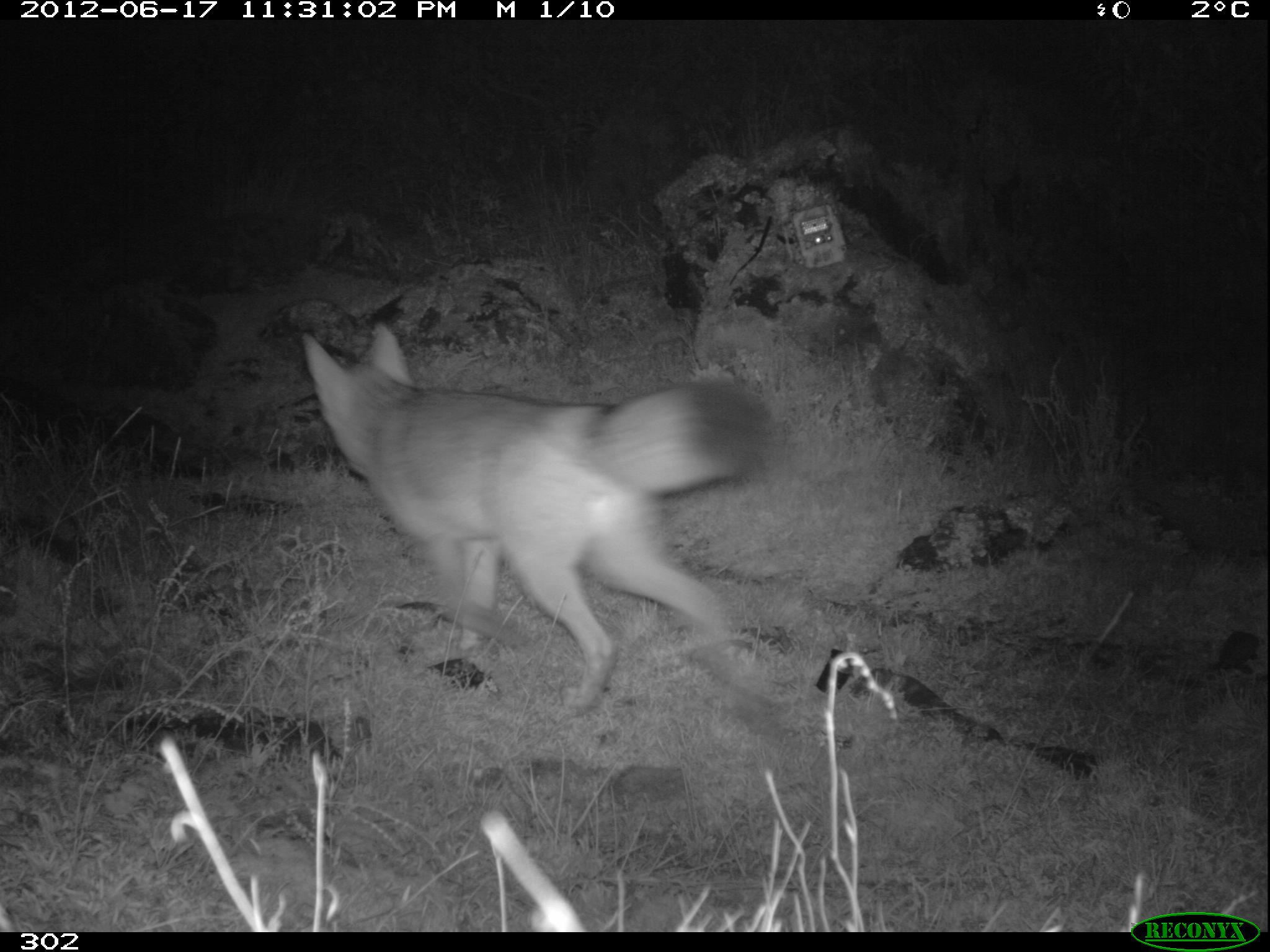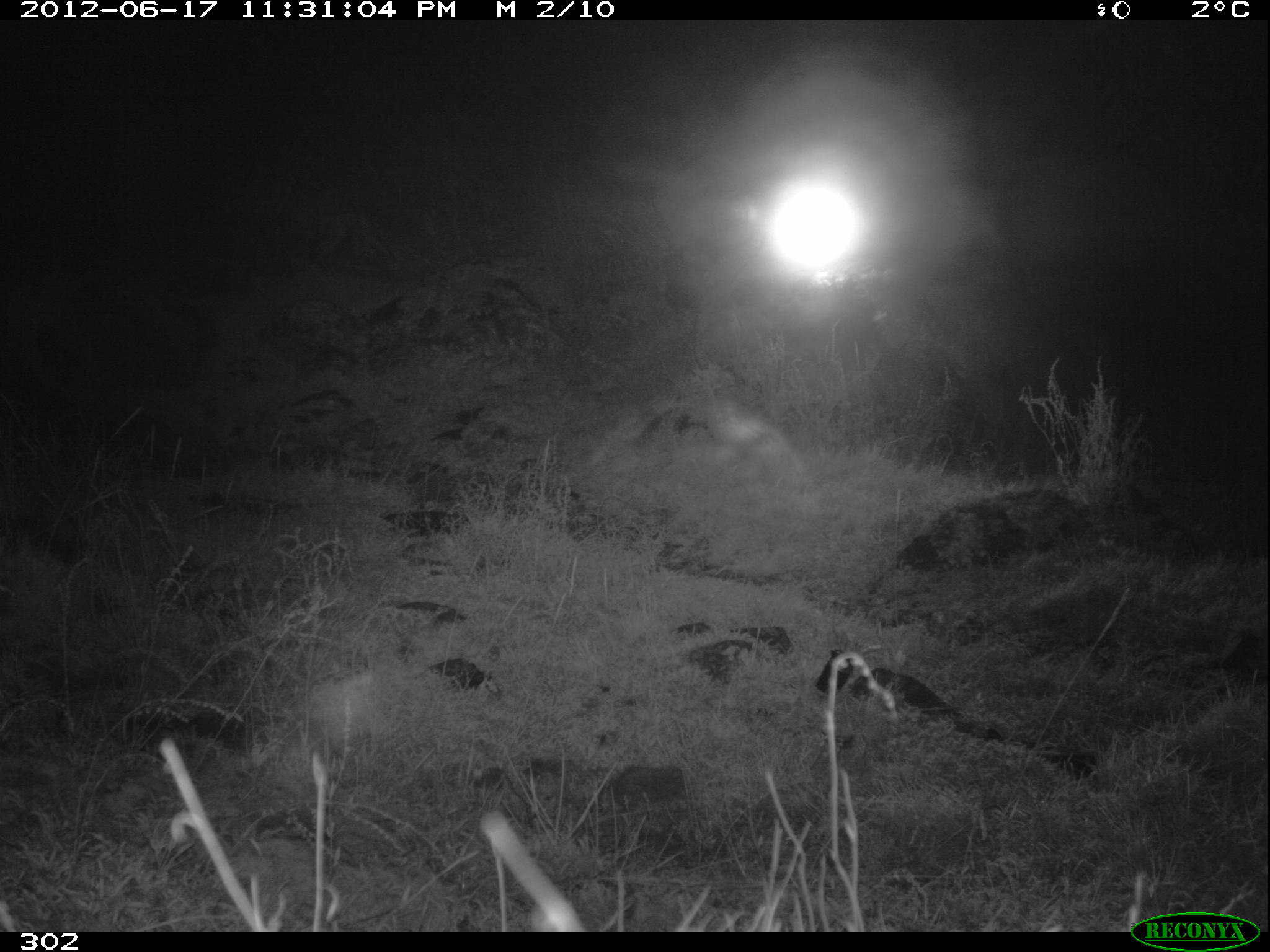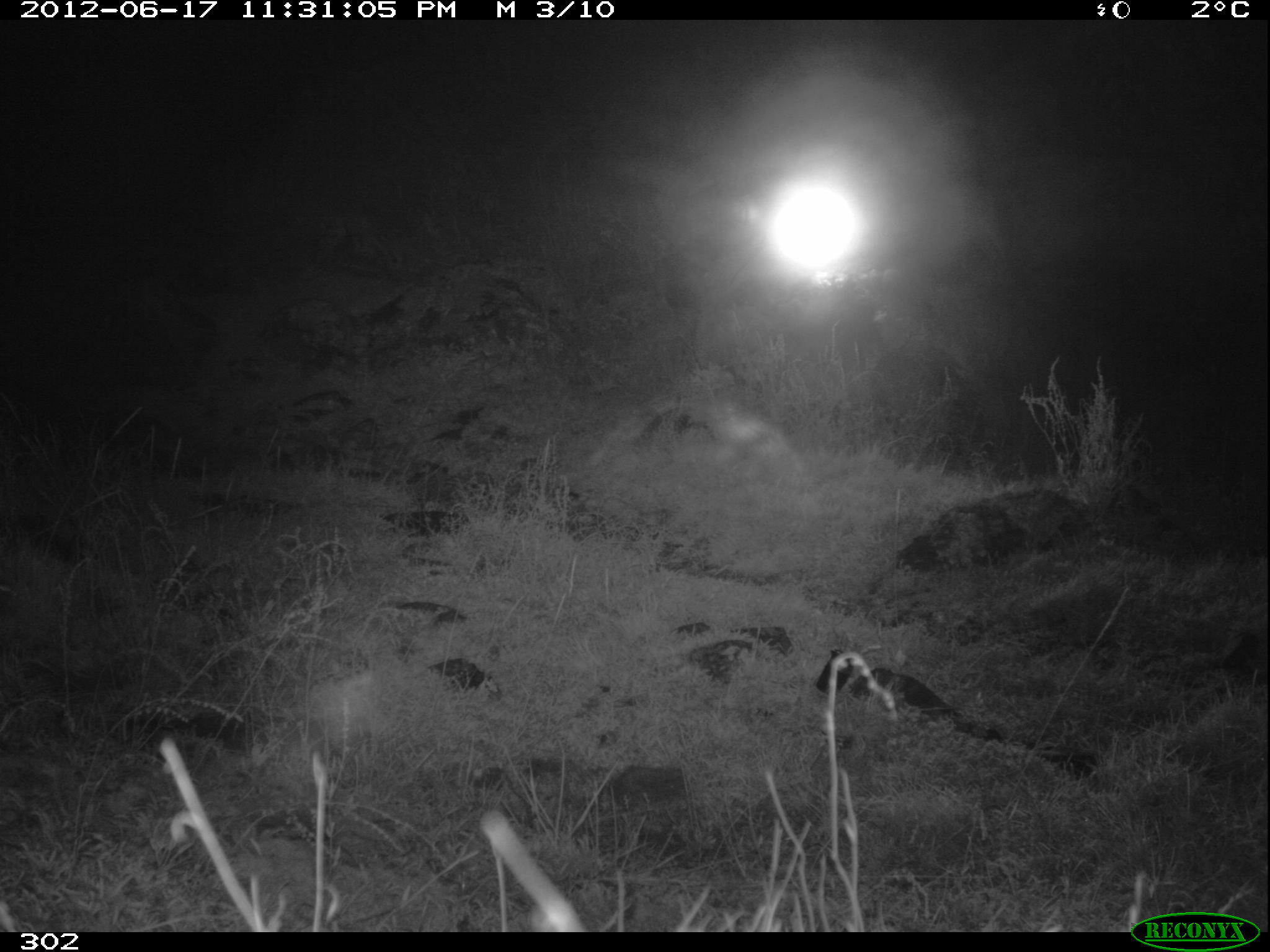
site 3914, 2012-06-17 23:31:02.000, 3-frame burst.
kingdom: Animalia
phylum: Chordata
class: Mammalia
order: Carnivora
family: Canidae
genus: Lycalopex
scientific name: Lycalopex culpaeus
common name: culpeo